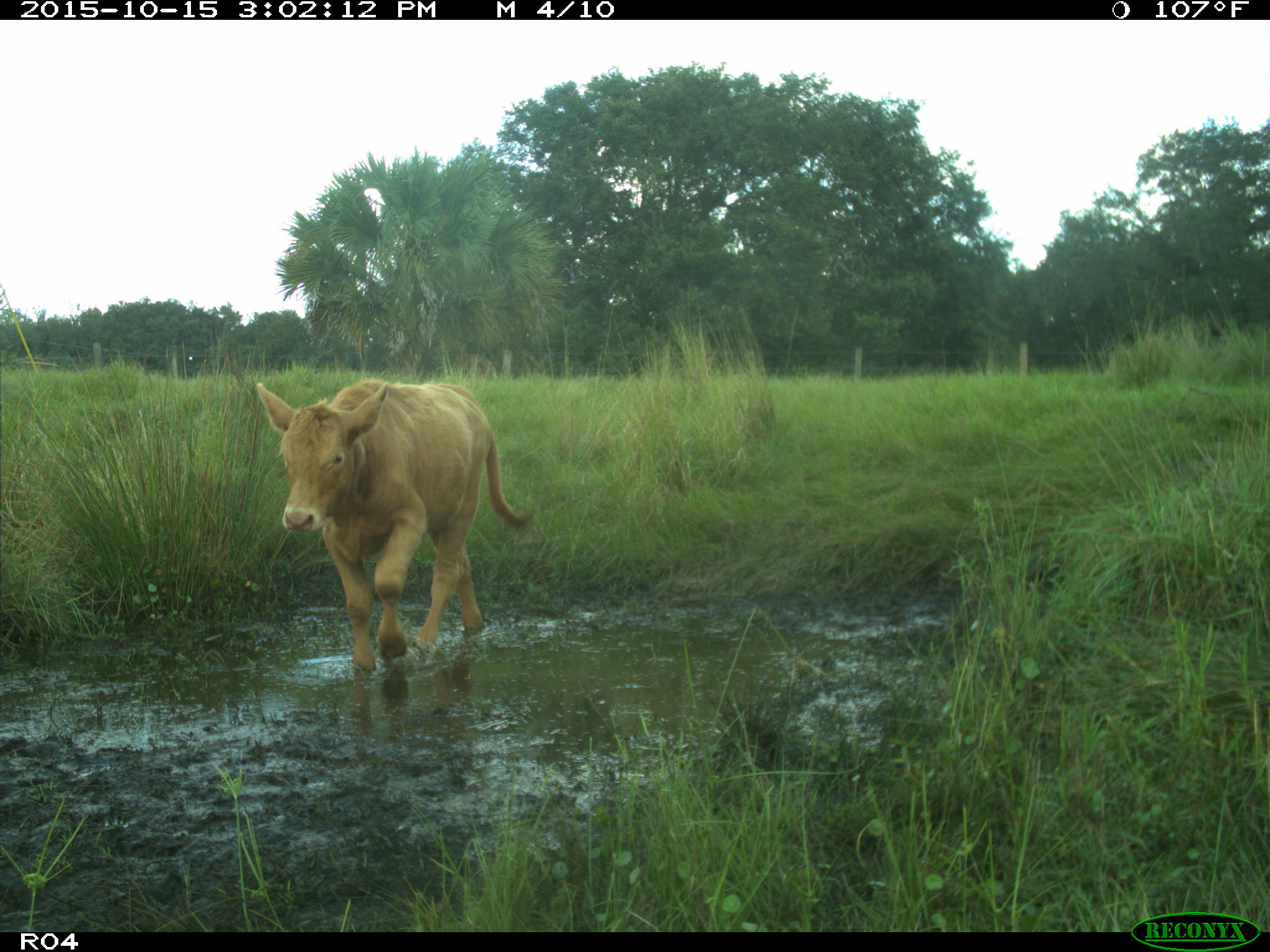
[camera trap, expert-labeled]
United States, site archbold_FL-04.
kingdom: Animalia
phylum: Chordata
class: Mammalia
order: Artiodactyla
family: Bovidae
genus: Bos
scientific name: Bos taurus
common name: domestic cow